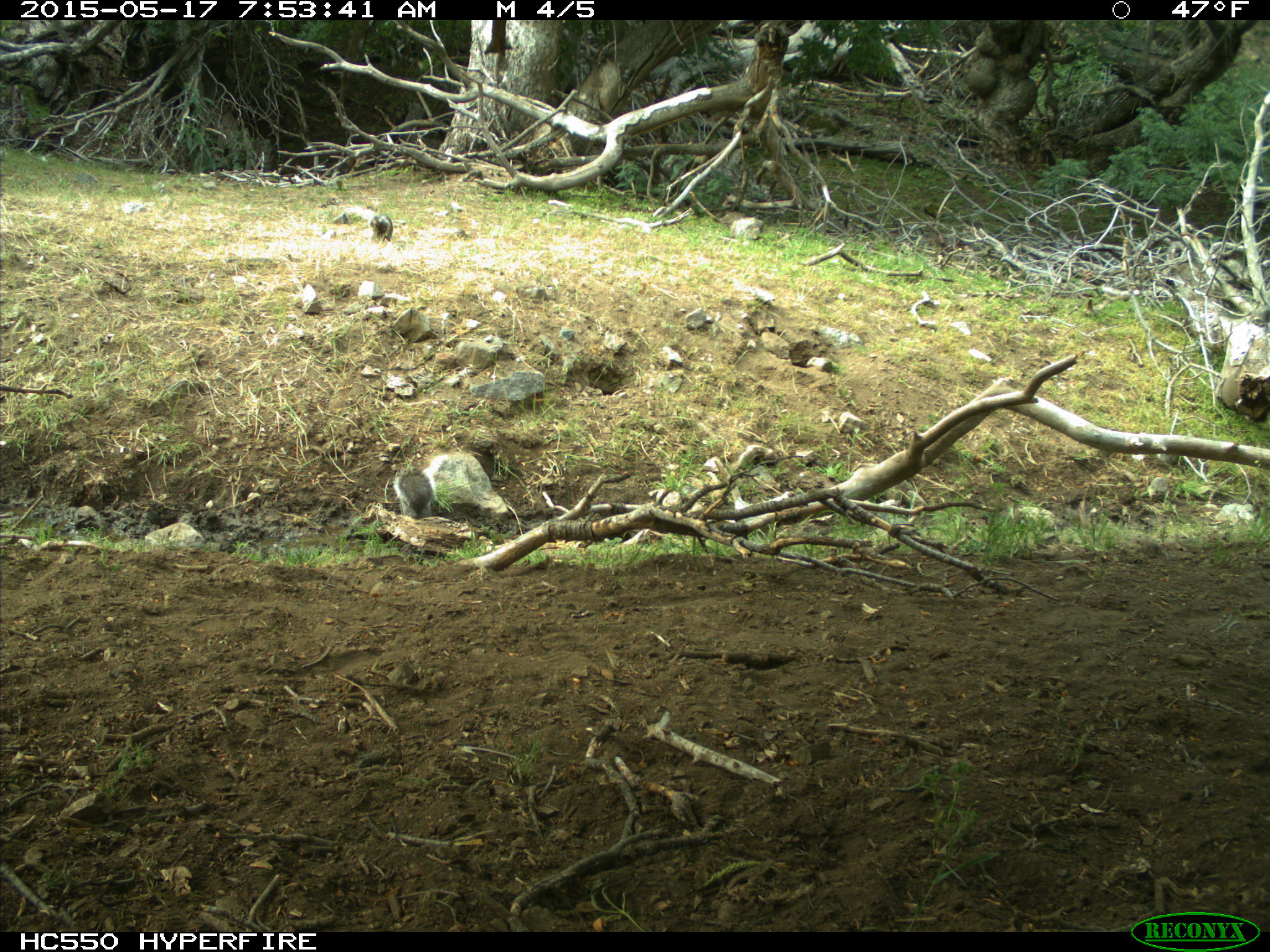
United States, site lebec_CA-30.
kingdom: Animalia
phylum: Chordata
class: Mammalia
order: Rodentia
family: Sciuridae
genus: Sciurus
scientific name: Sciurus carolinensis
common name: eastern gray squirrel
Sciurus carolinensis (eastern gray squirrel).